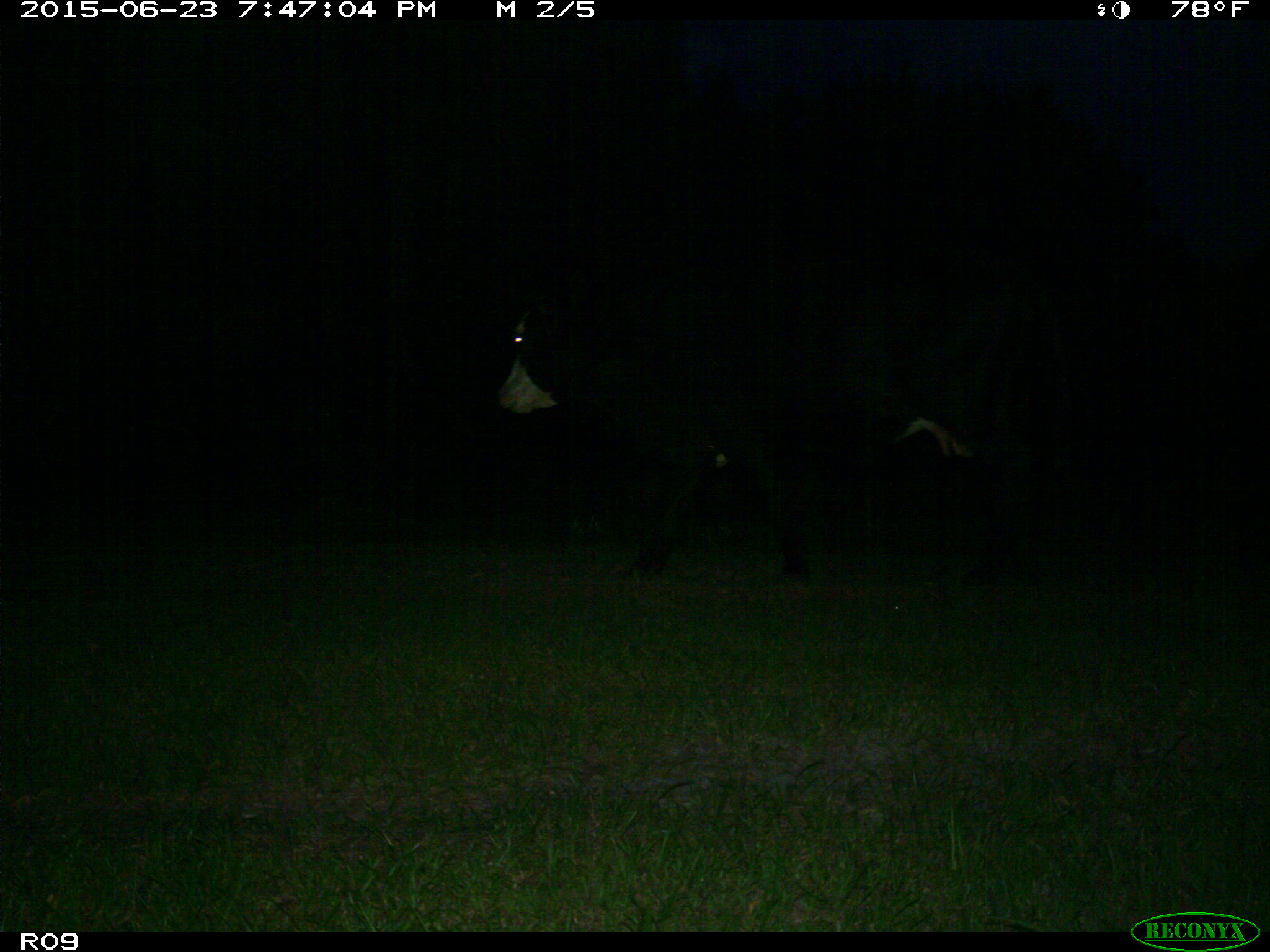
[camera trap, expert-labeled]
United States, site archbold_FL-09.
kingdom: Animalia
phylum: Chordata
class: Mammalia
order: Artiodactyla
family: Bovidae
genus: Bos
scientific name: Bos taurus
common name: domestic cow